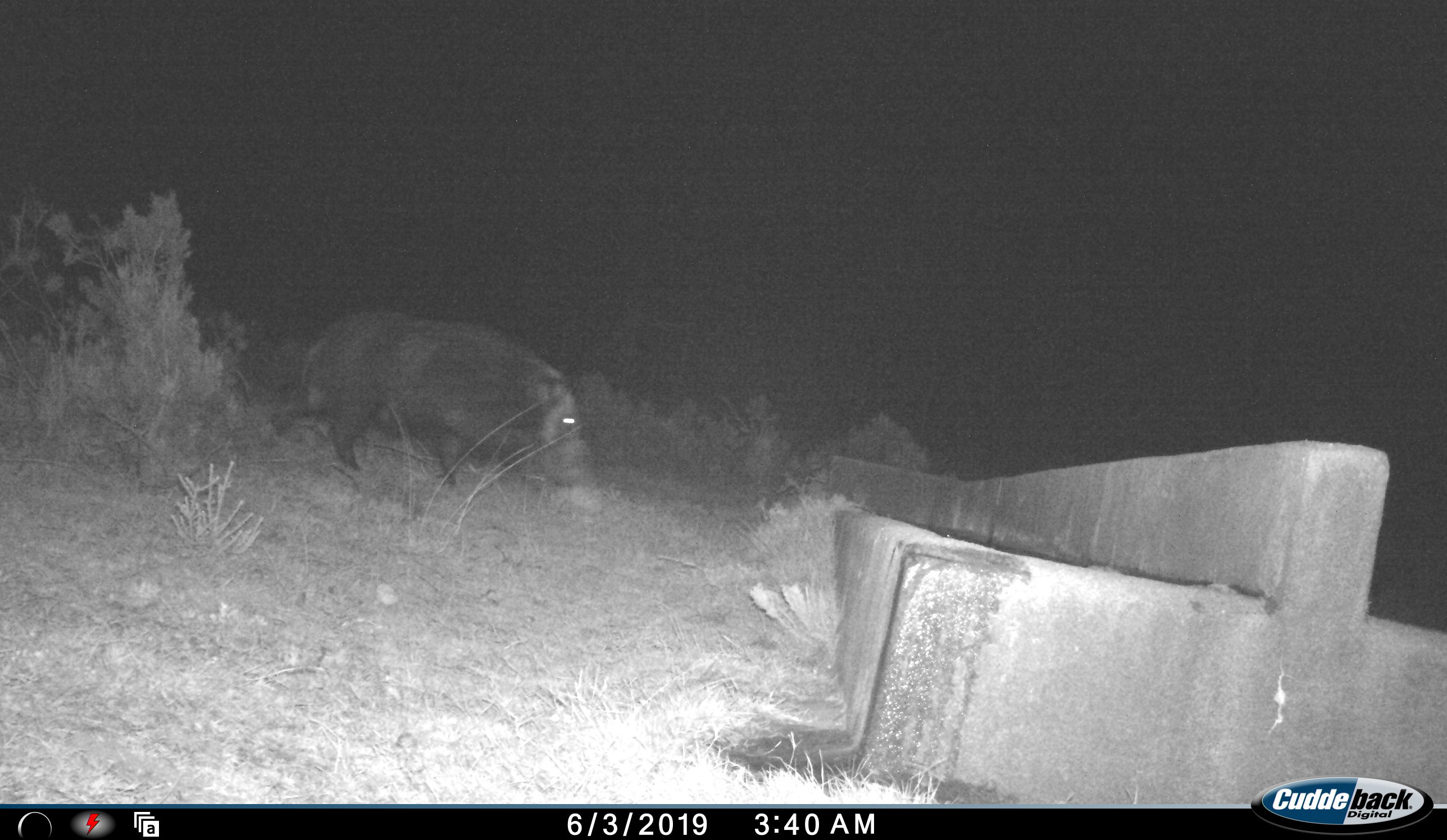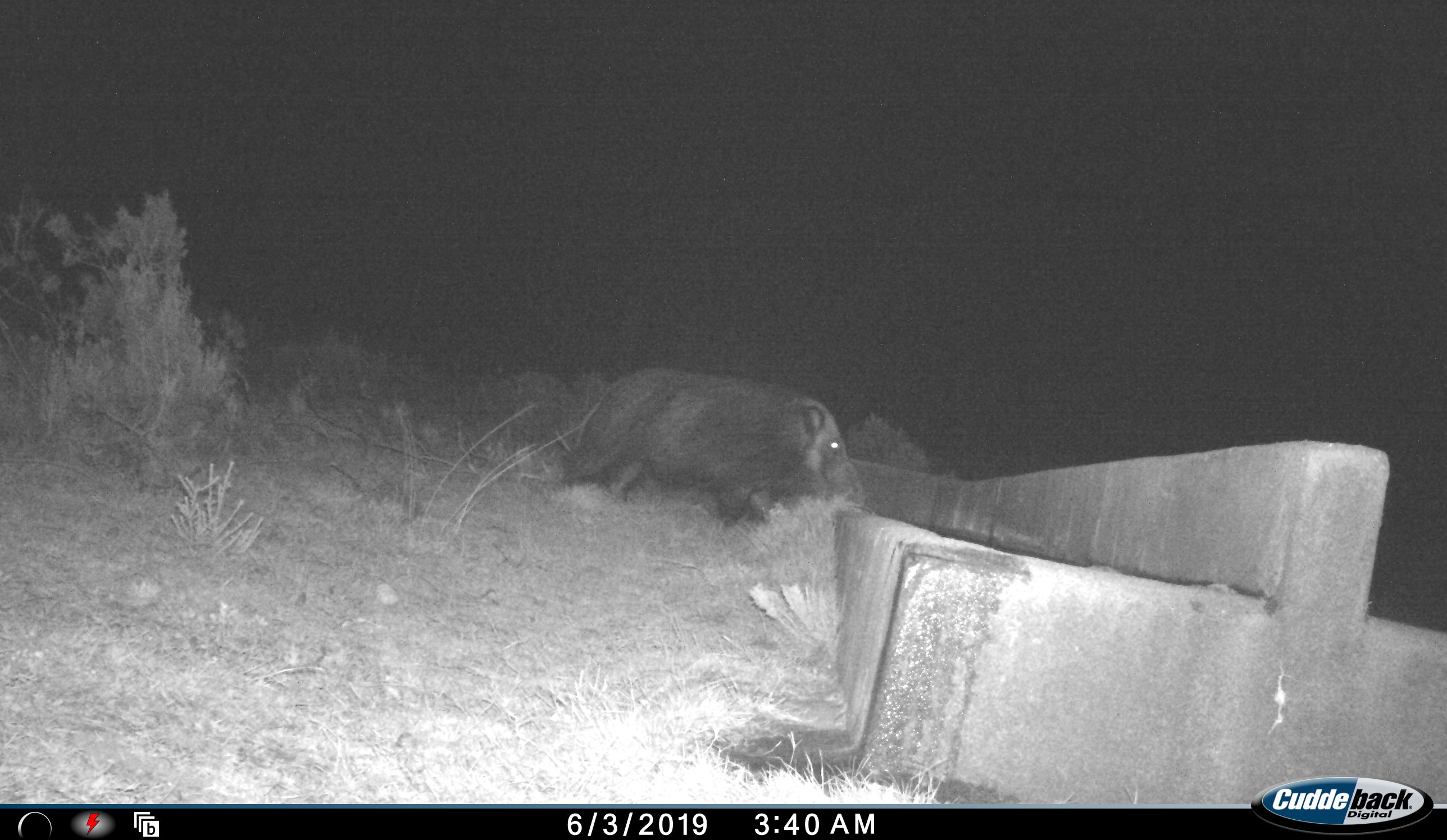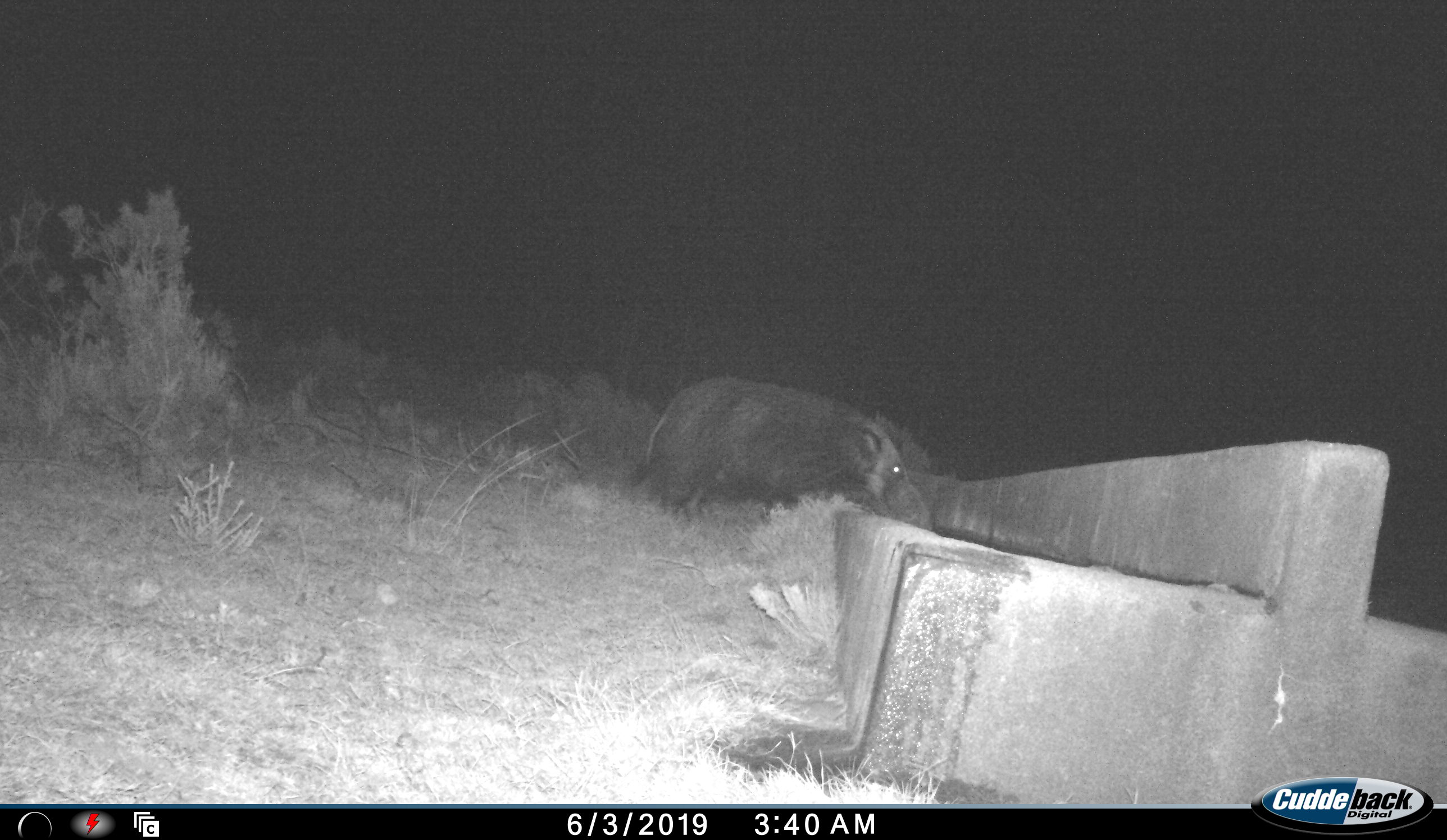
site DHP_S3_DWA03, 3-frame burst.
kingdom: Animalia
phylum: Chordata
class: Mammalia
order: Artiodactyla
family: Suidae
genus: Potamochoerus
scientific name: Potamochoerus larvatus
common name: bushpig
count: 1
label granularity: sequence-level